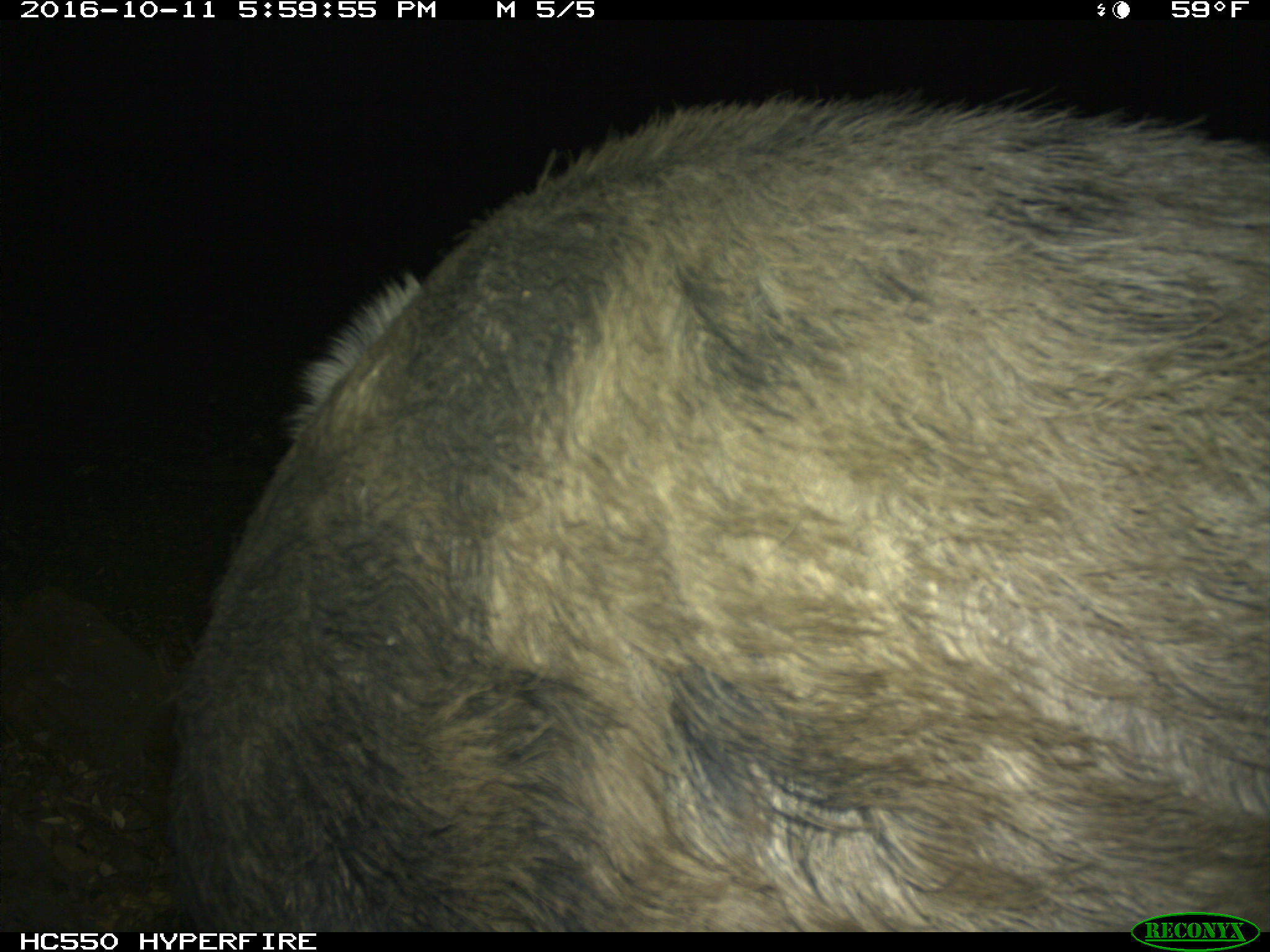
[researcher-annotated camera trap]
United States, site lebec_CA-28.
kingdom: Animalia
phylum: Chordata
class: Mammalia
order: Artiodactyla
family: Suidae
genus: Sus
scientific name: Sus scrofa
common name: wild boar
Sus scrofa (wild boar).